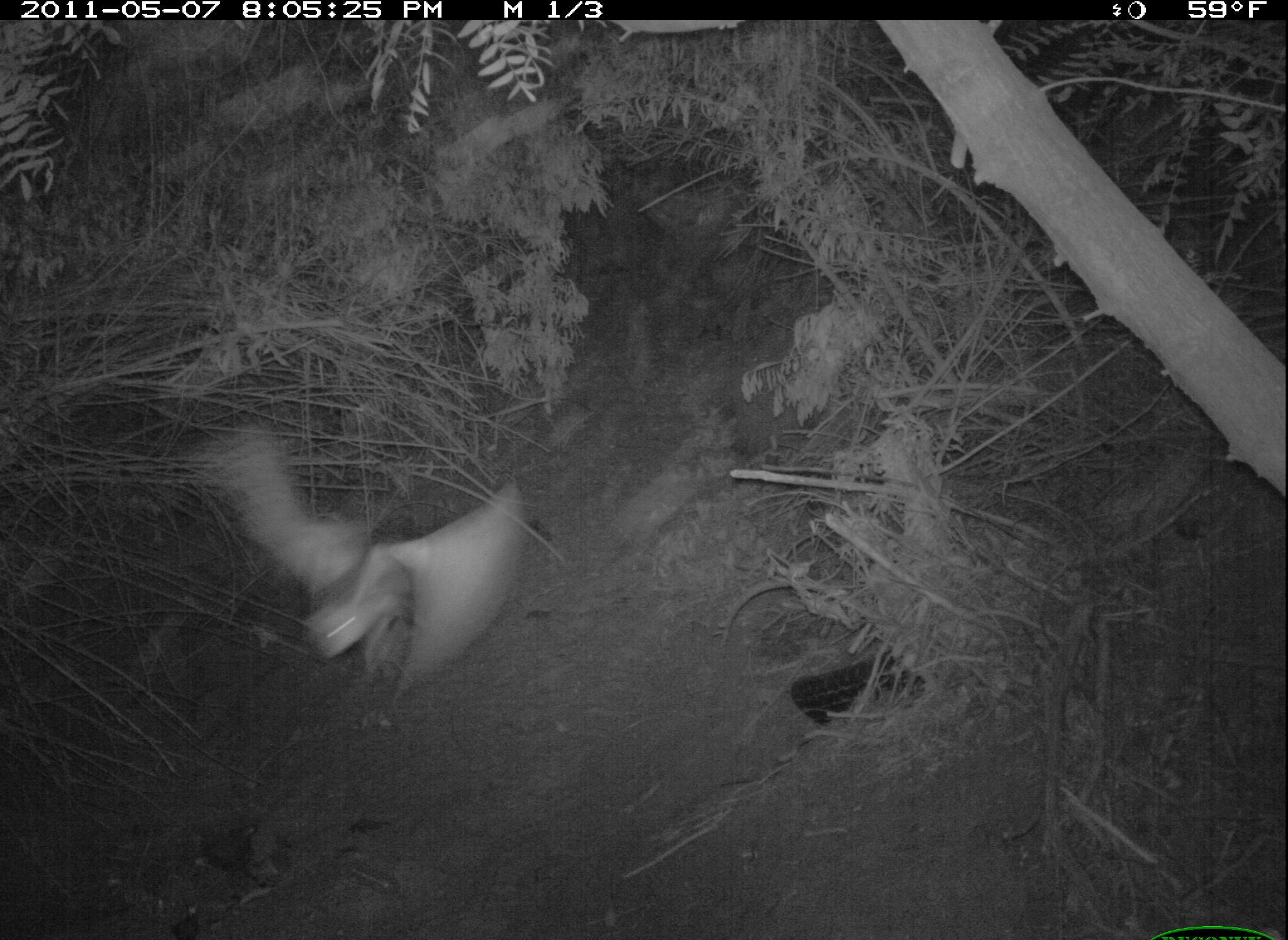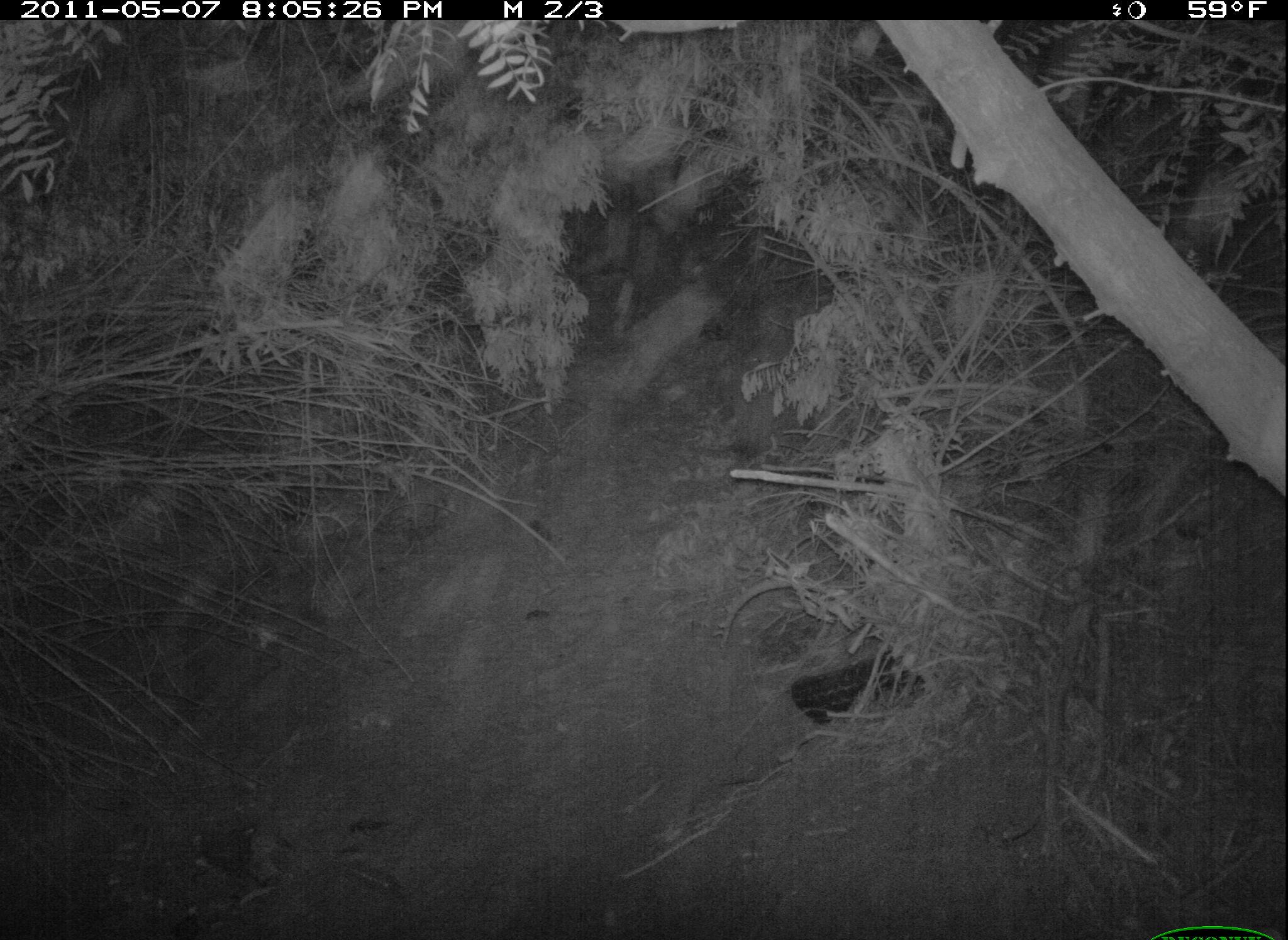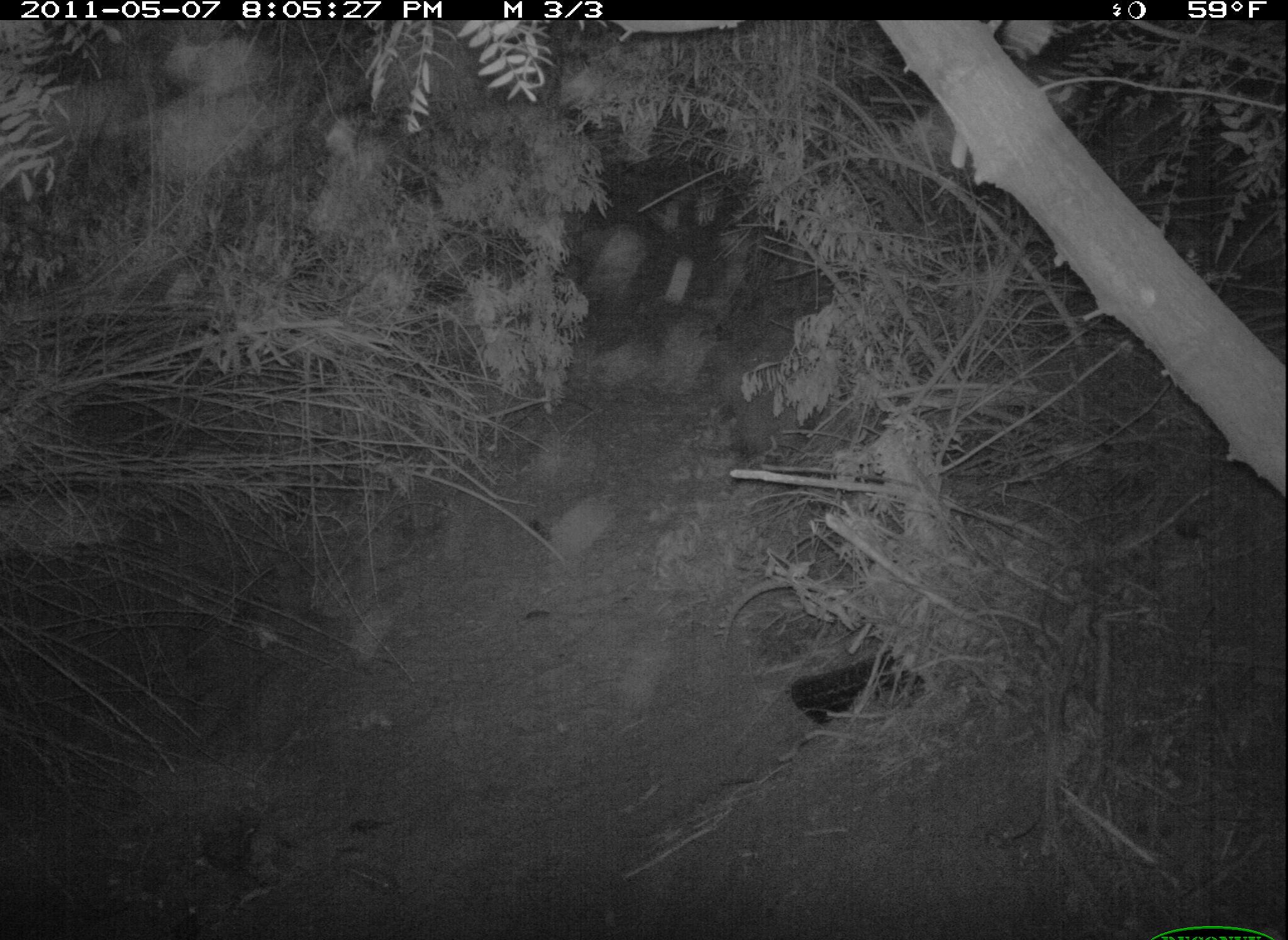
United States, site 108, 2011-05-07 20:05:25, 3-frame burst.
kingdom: Animalia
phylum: Chordata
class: Aves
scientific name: Aves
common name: bird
Bird (Aves).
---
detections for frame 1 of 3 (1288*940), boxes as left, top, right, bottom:
bird: 177, 424, 539, 710